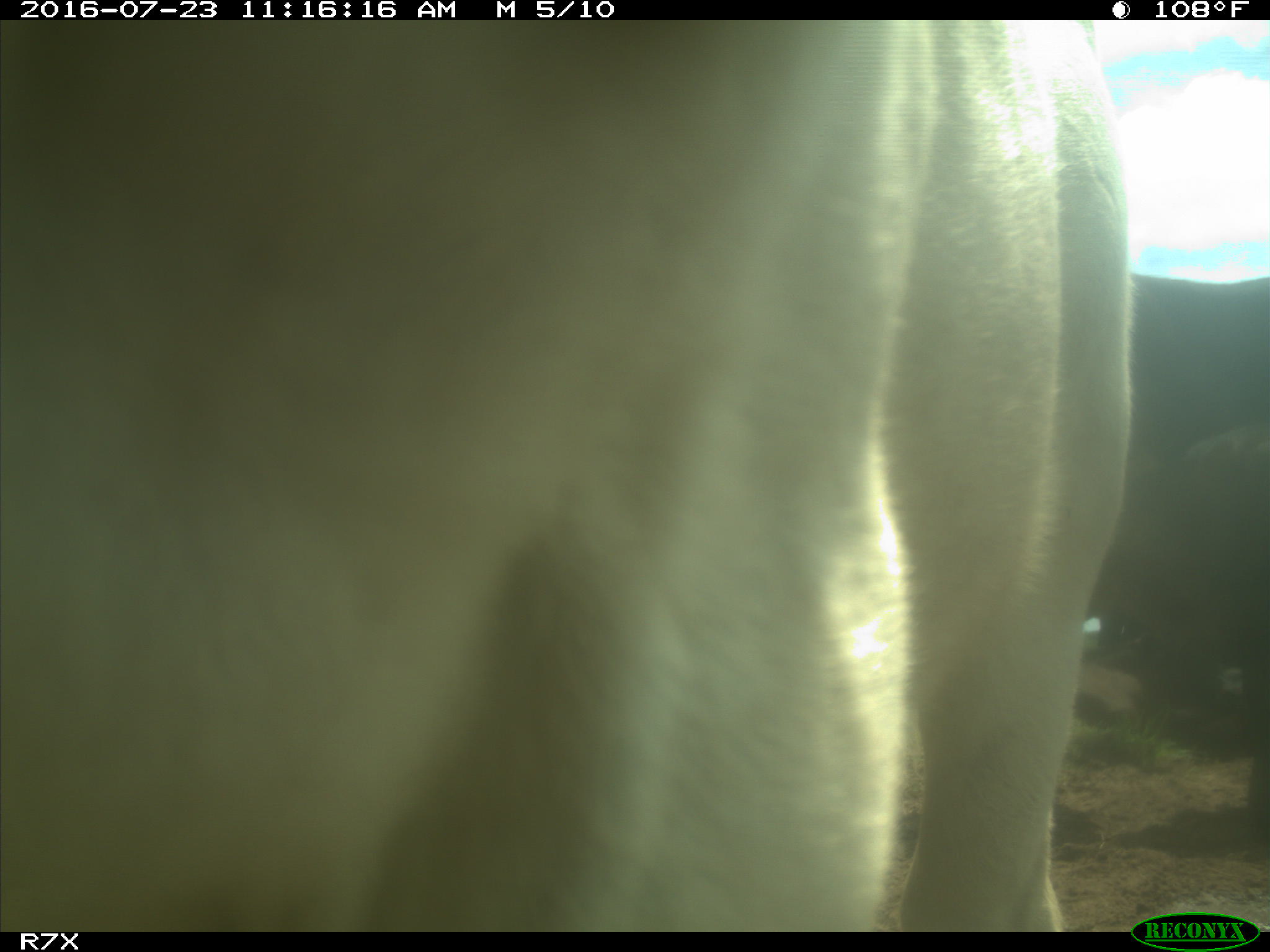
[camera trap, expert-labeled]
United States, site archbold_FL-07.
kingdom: Animalia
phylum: Chordata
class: Mammalia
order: Artiodactyla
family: Bovidae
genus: Bos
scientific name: Bos taurus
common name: domestic cow